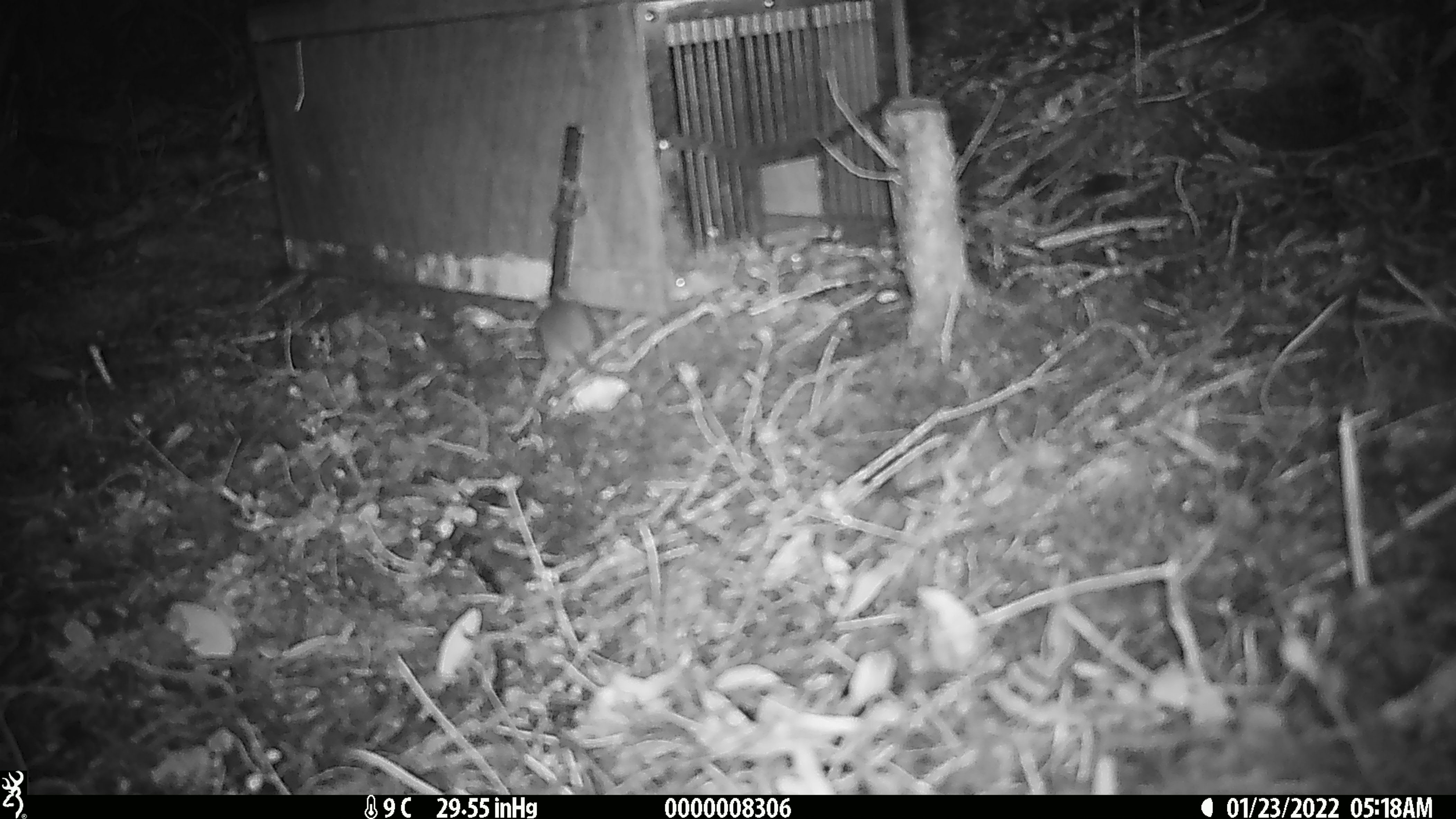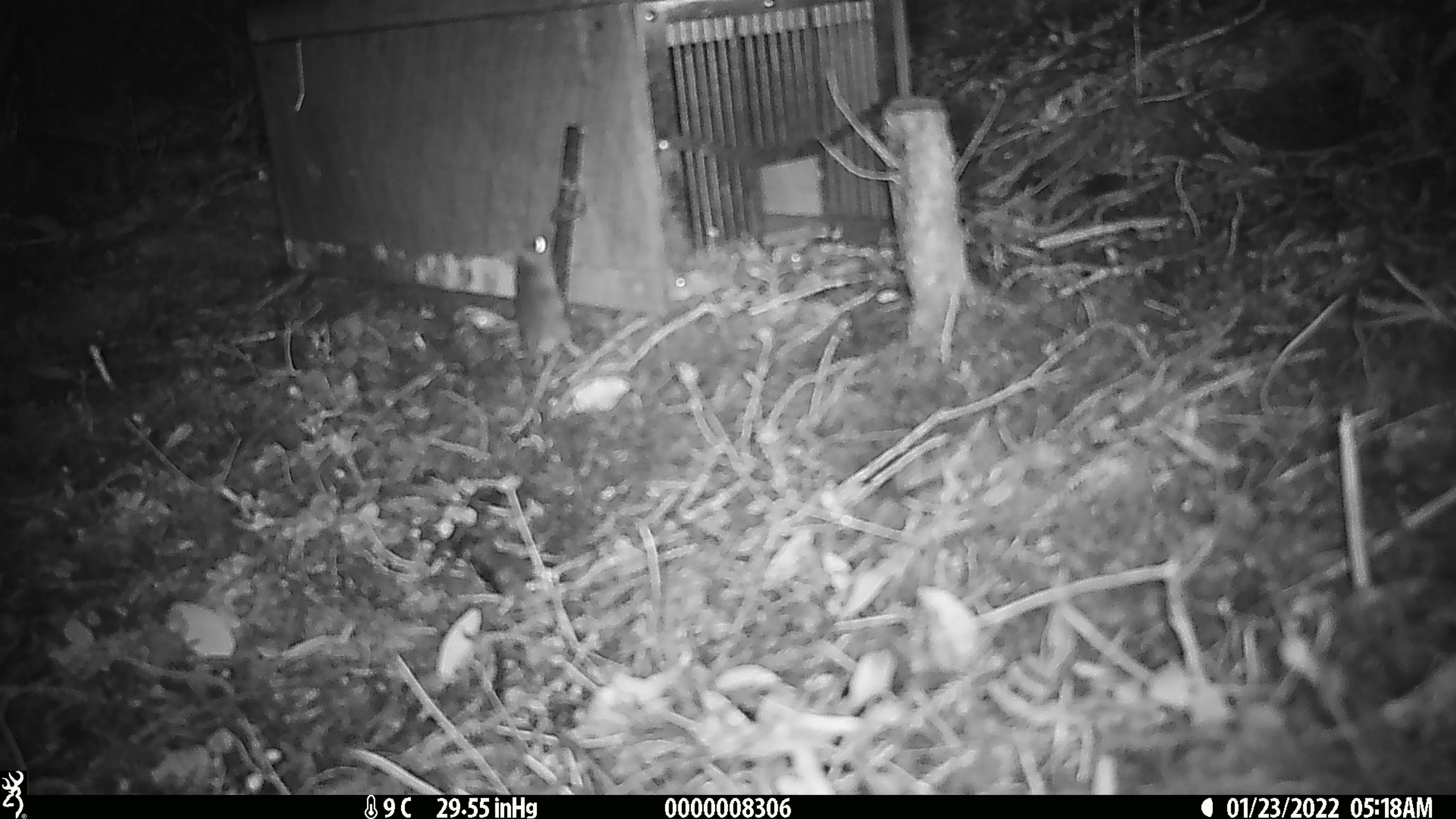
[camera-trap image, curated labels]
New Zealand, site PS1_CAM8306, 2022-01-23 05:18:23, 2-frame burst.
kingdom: Animalia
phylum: Chordata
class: Mammalia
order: Rodentia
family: Muridae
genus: Mus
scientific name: Mus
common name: mouse